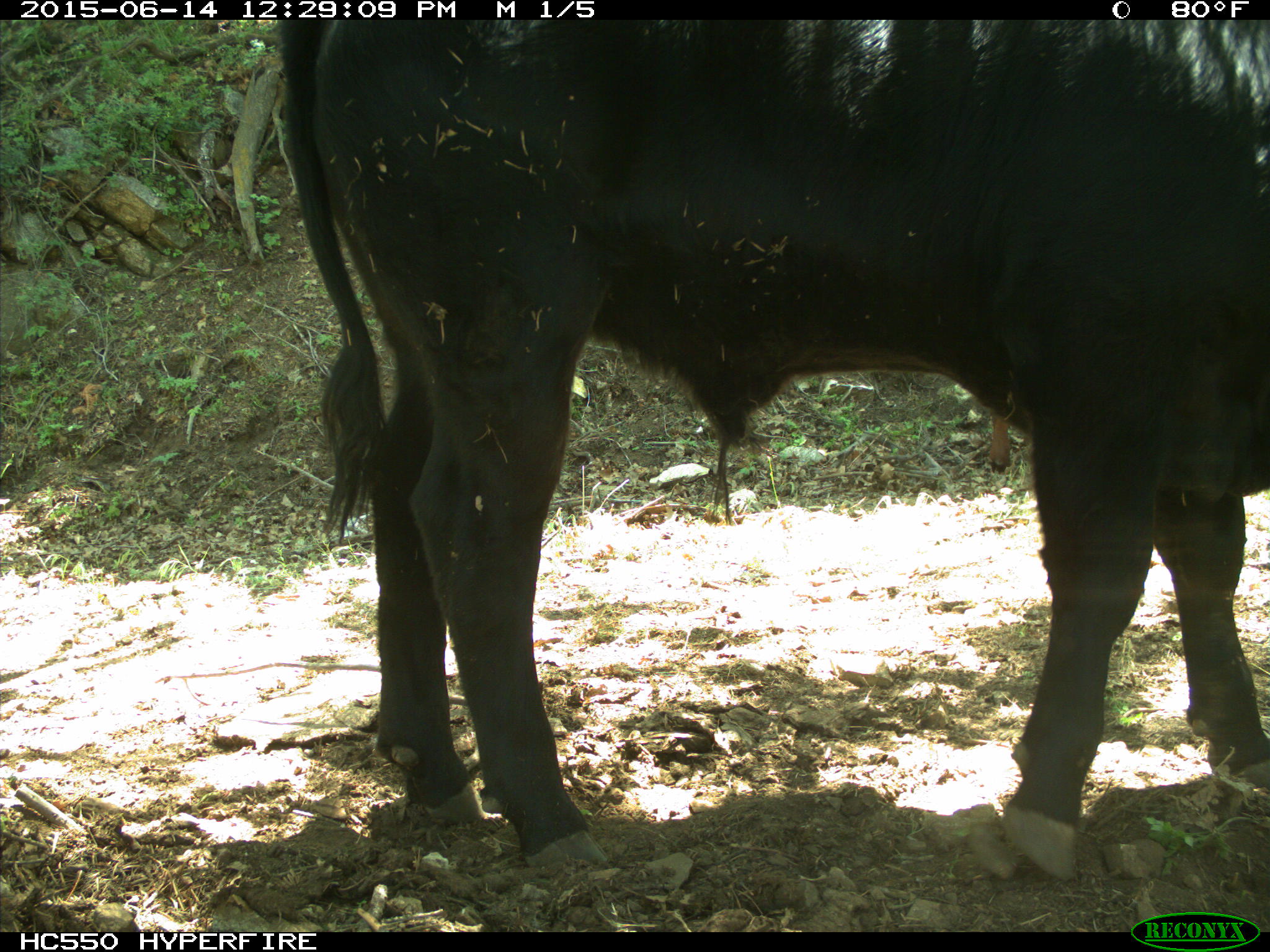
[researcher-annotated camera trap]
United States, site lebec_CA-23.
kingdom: Animalia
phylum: Chordata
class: Mammalia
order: Artiodactyla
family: Bovidae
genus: Bos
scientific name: Bos taurus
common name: domestic cow